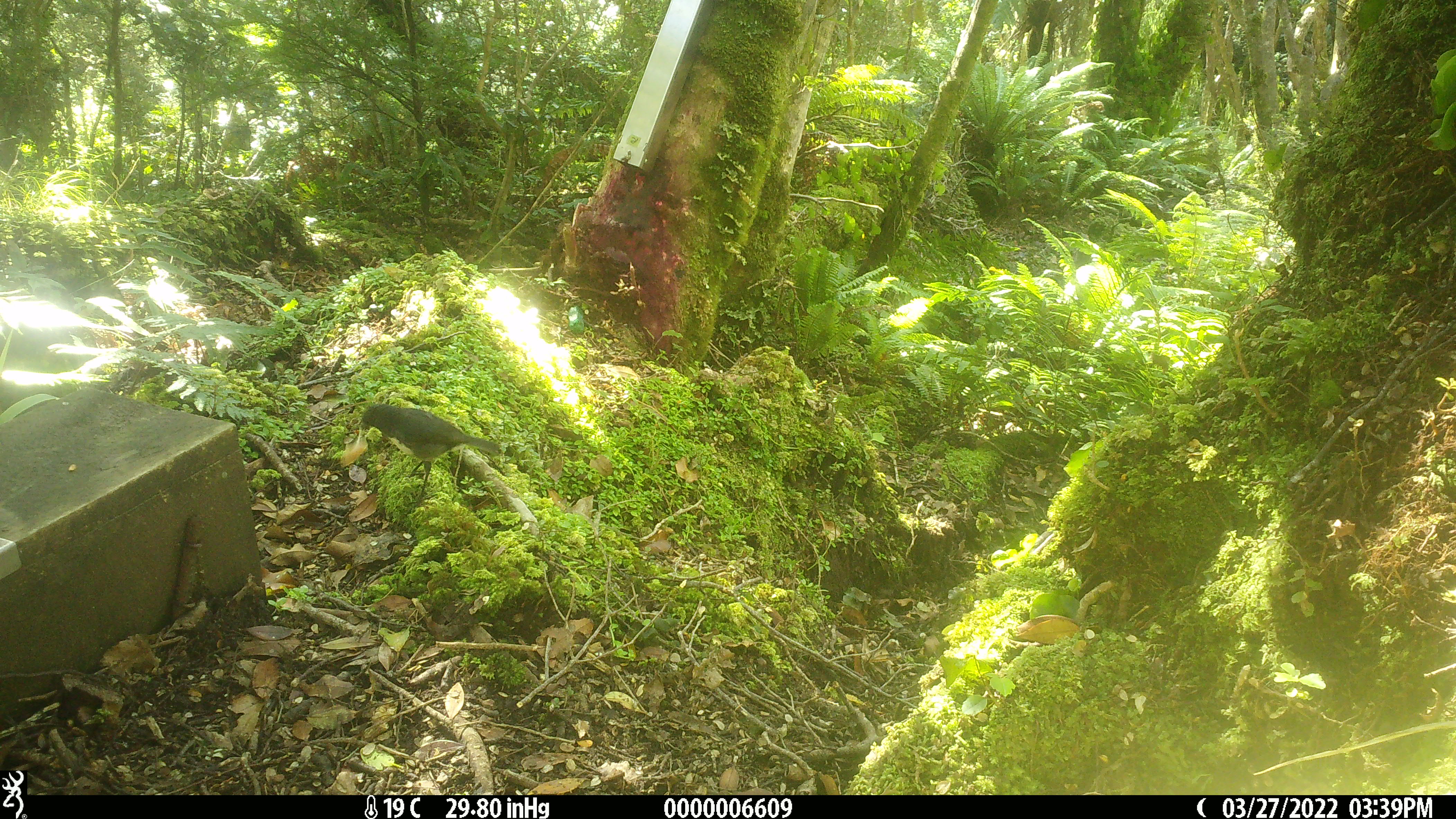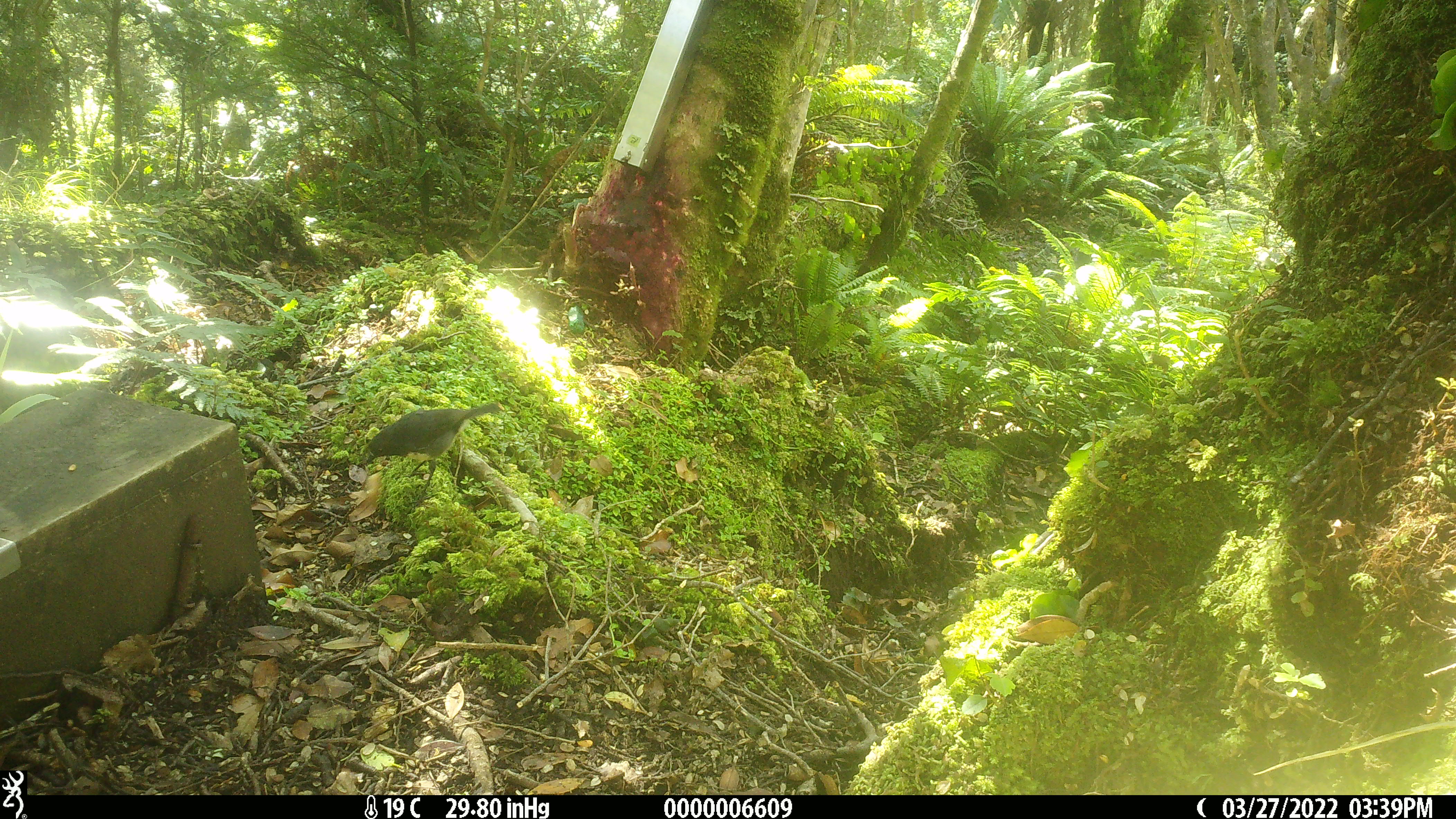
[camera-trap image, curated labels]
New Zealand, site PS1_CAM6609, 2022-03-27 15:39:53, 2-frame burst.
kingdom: Animalia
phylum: Chordata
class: Aves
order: Passeriformes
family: Petroicidae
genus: Petroica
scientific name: Petroica australis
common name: new zealand robin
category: robin